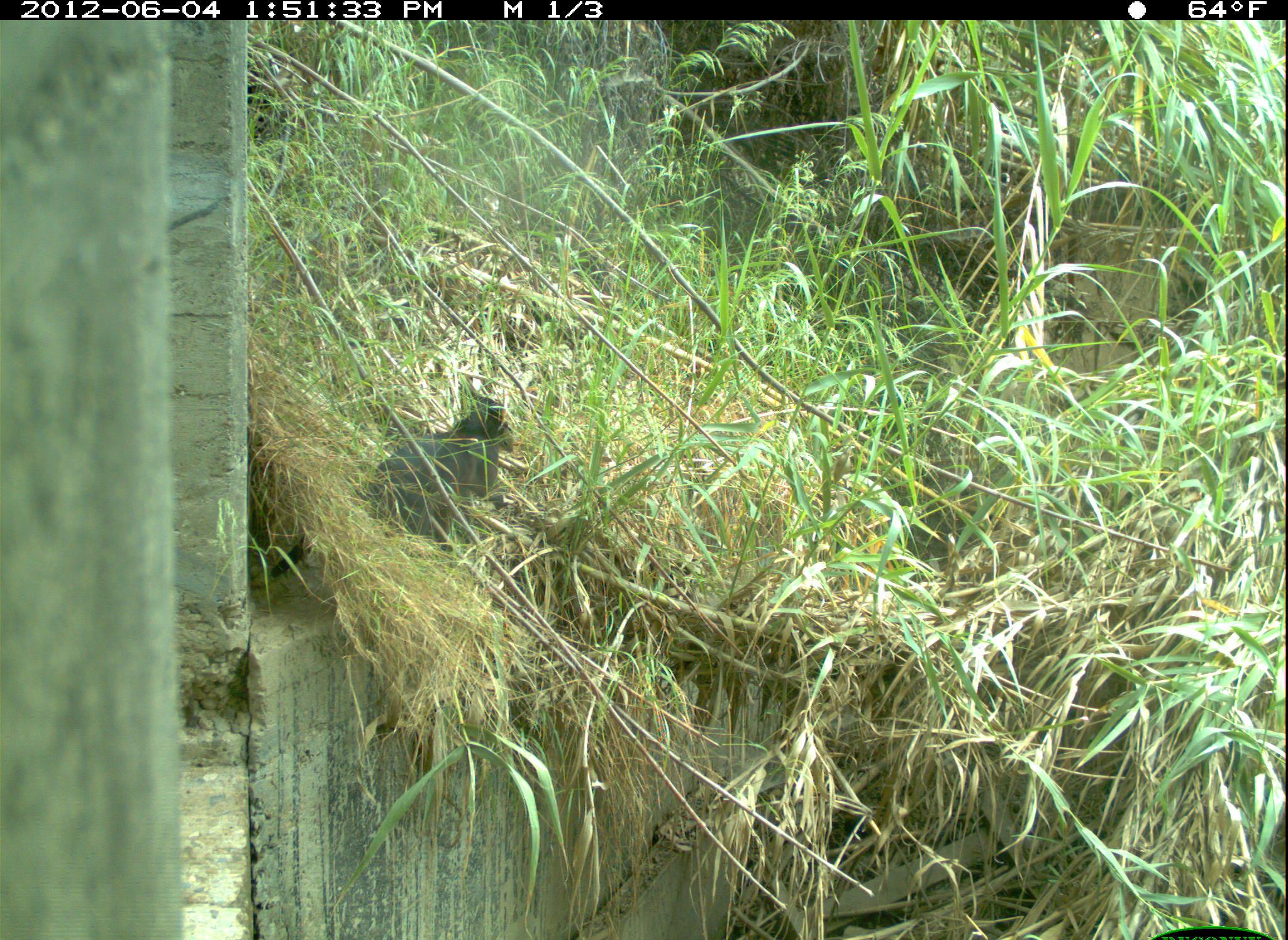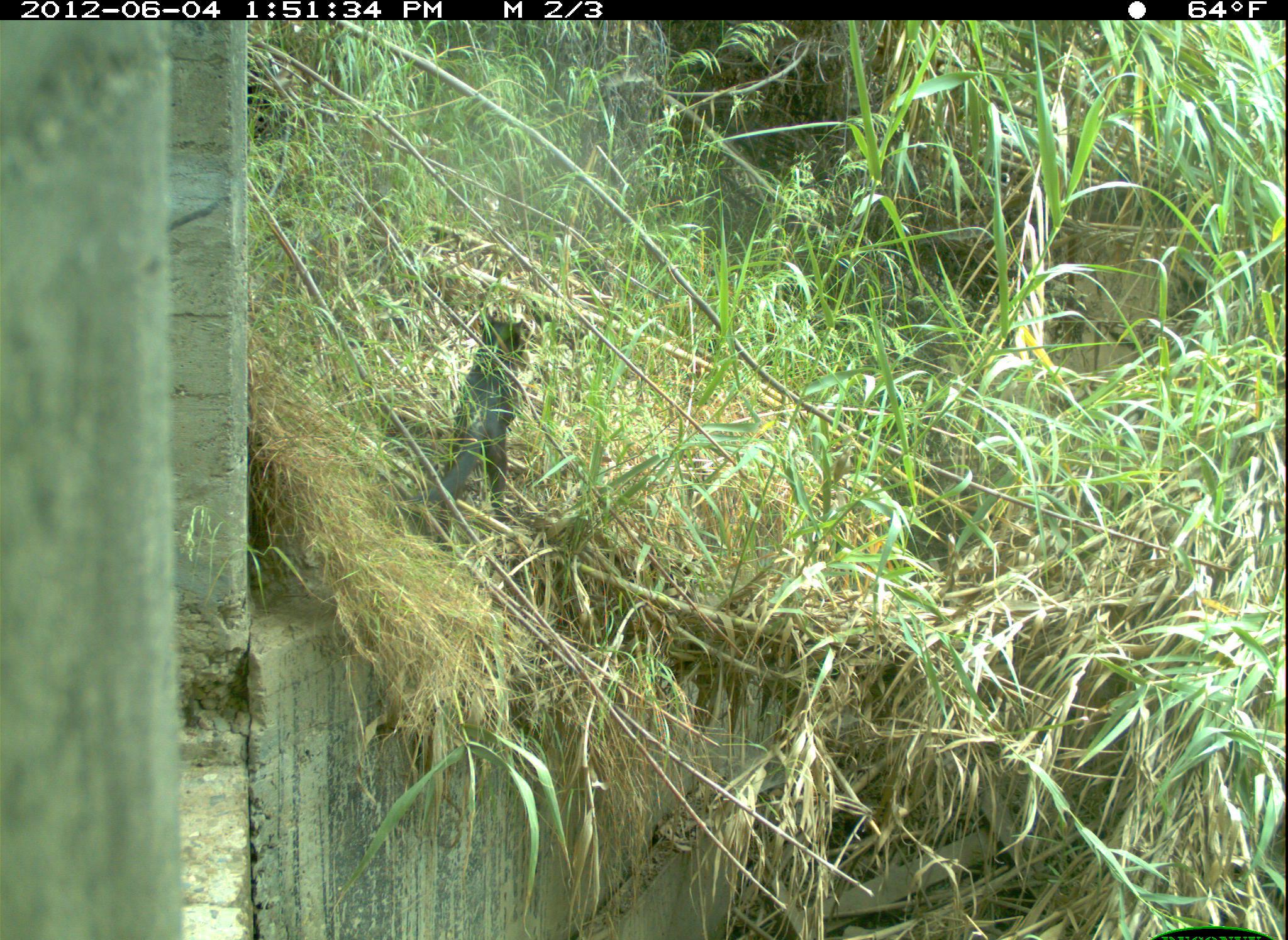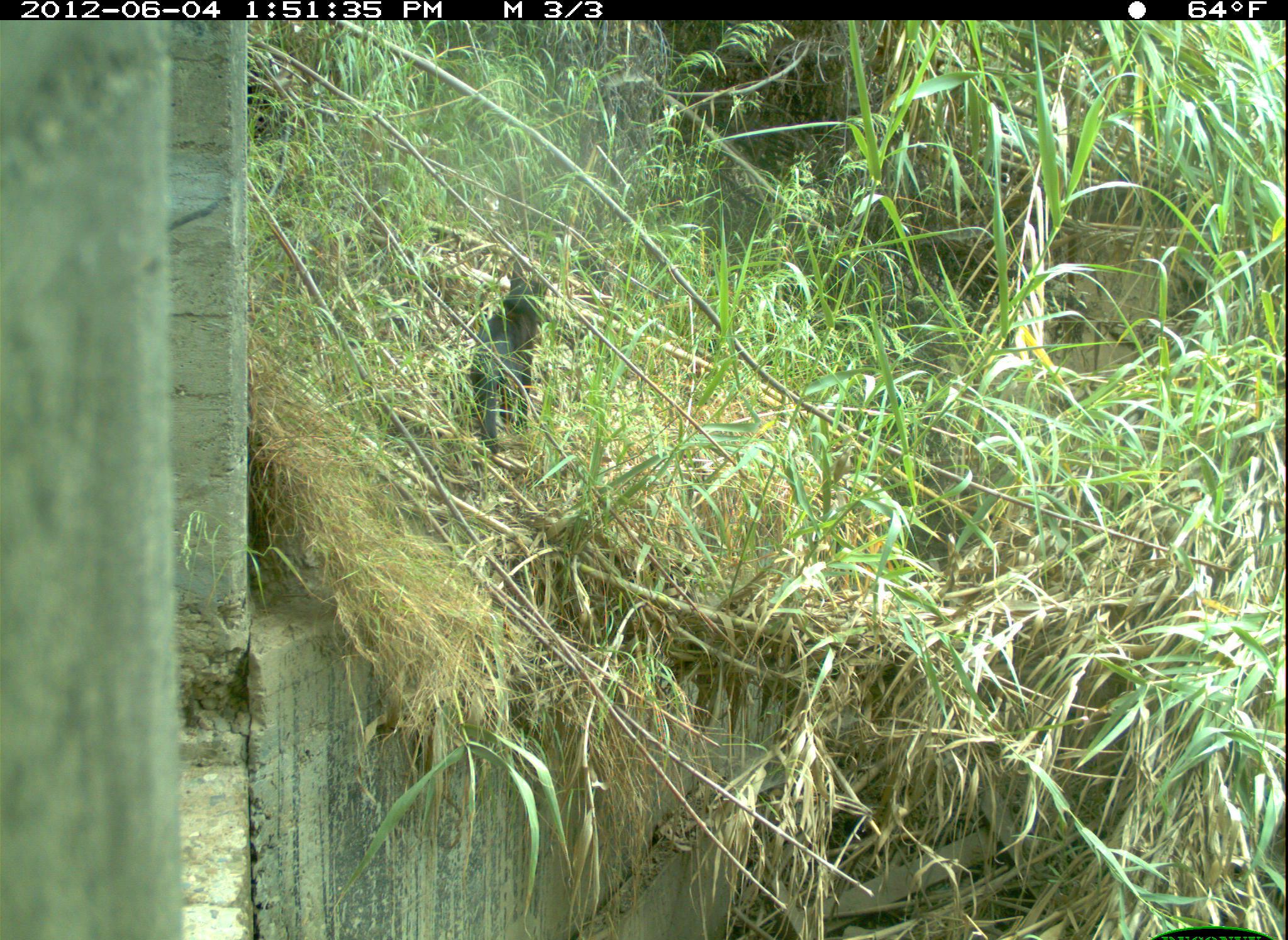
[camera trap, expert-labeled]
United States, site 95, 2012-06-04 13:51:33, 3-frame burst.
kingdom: Animalia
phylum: Chordata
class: Mammalia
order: Carnivora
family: Felidae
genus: Felis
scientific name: Felis catus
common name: cat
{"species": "cat (Felis catus)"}